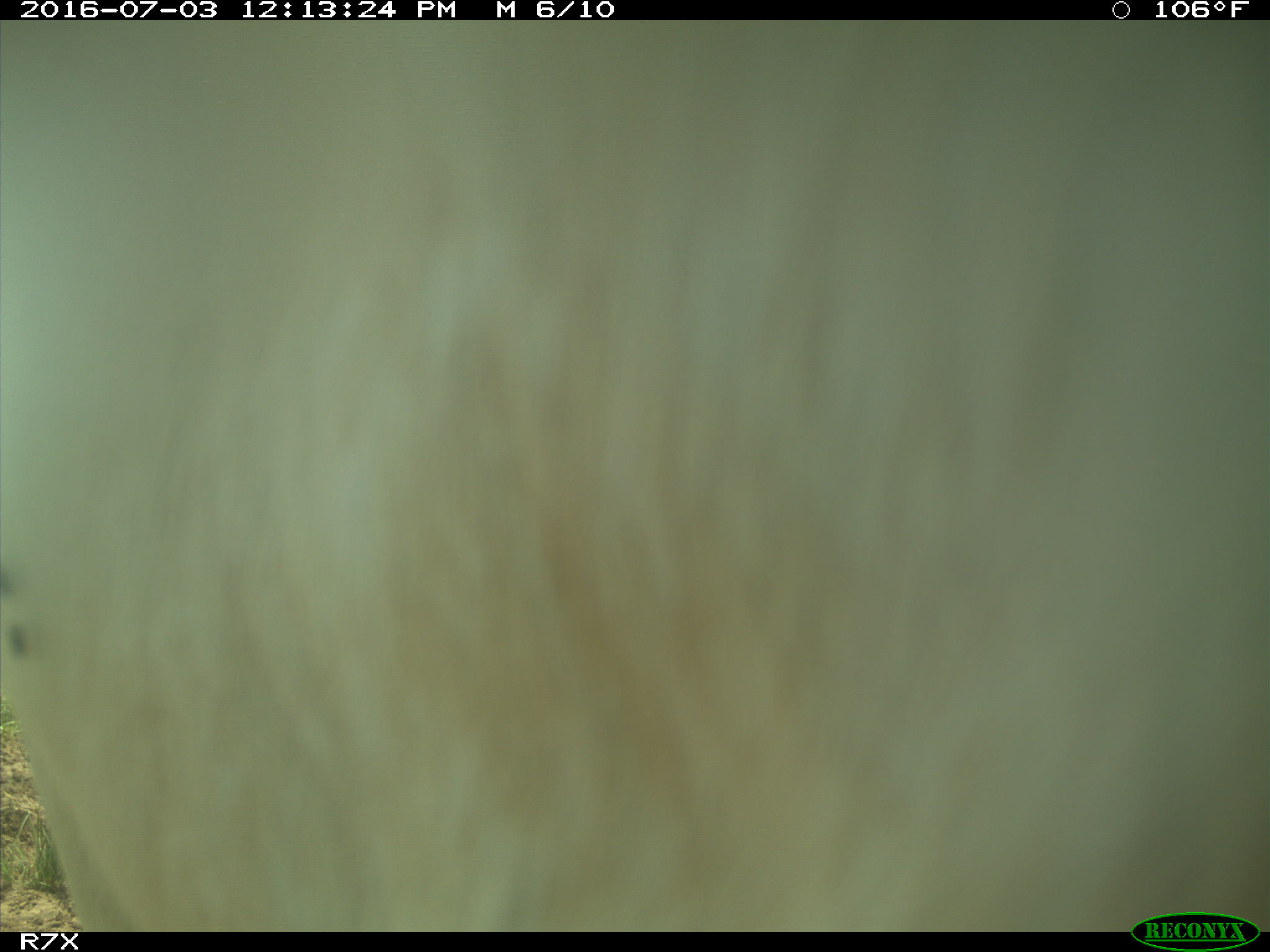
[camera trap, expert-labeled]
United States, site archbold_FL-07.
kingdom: Animalia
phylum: Chordata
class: Mammalia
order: Artiodactyla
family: Bovidae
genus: Bos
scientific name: Bos taurus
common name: domestic cow